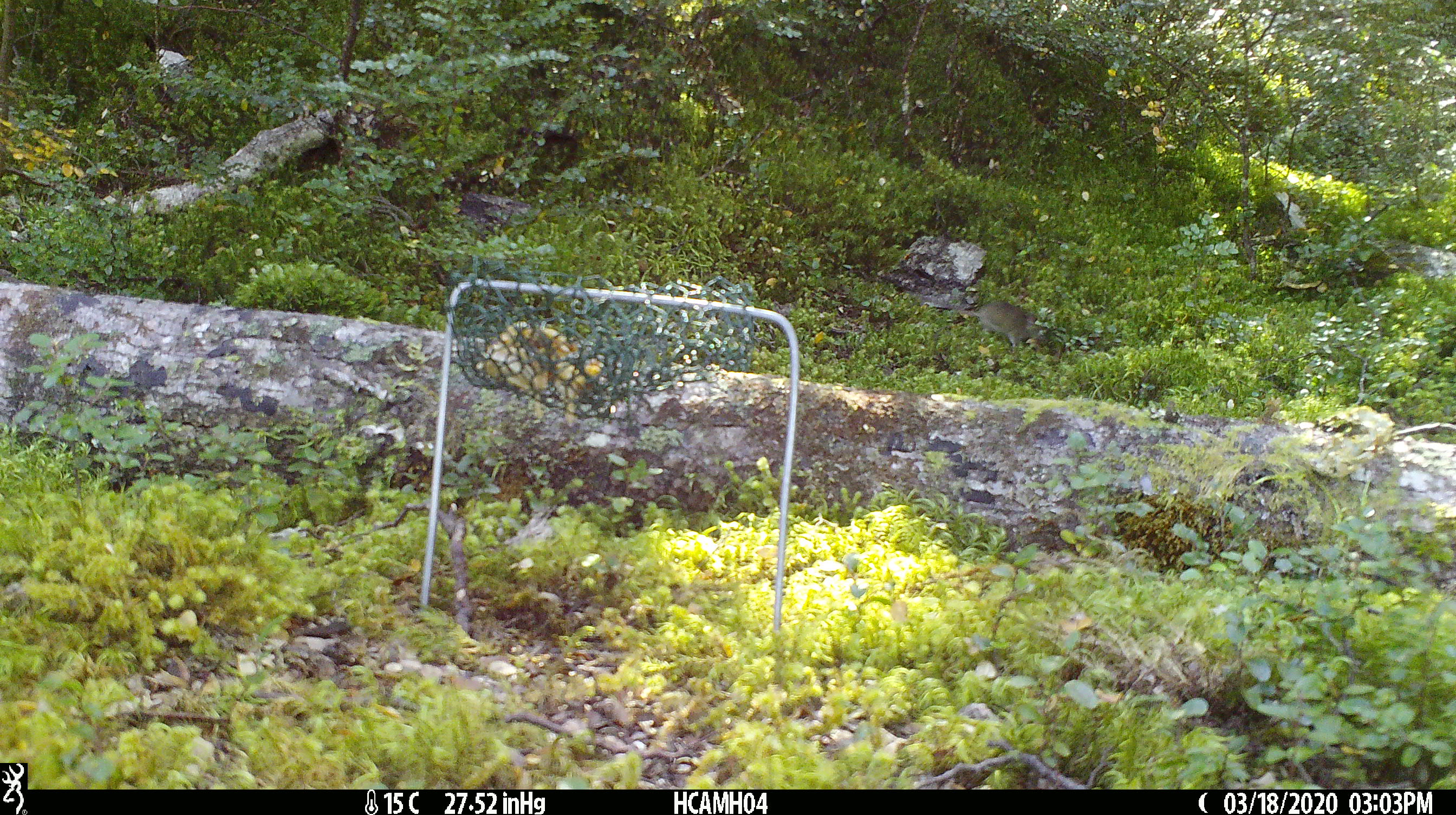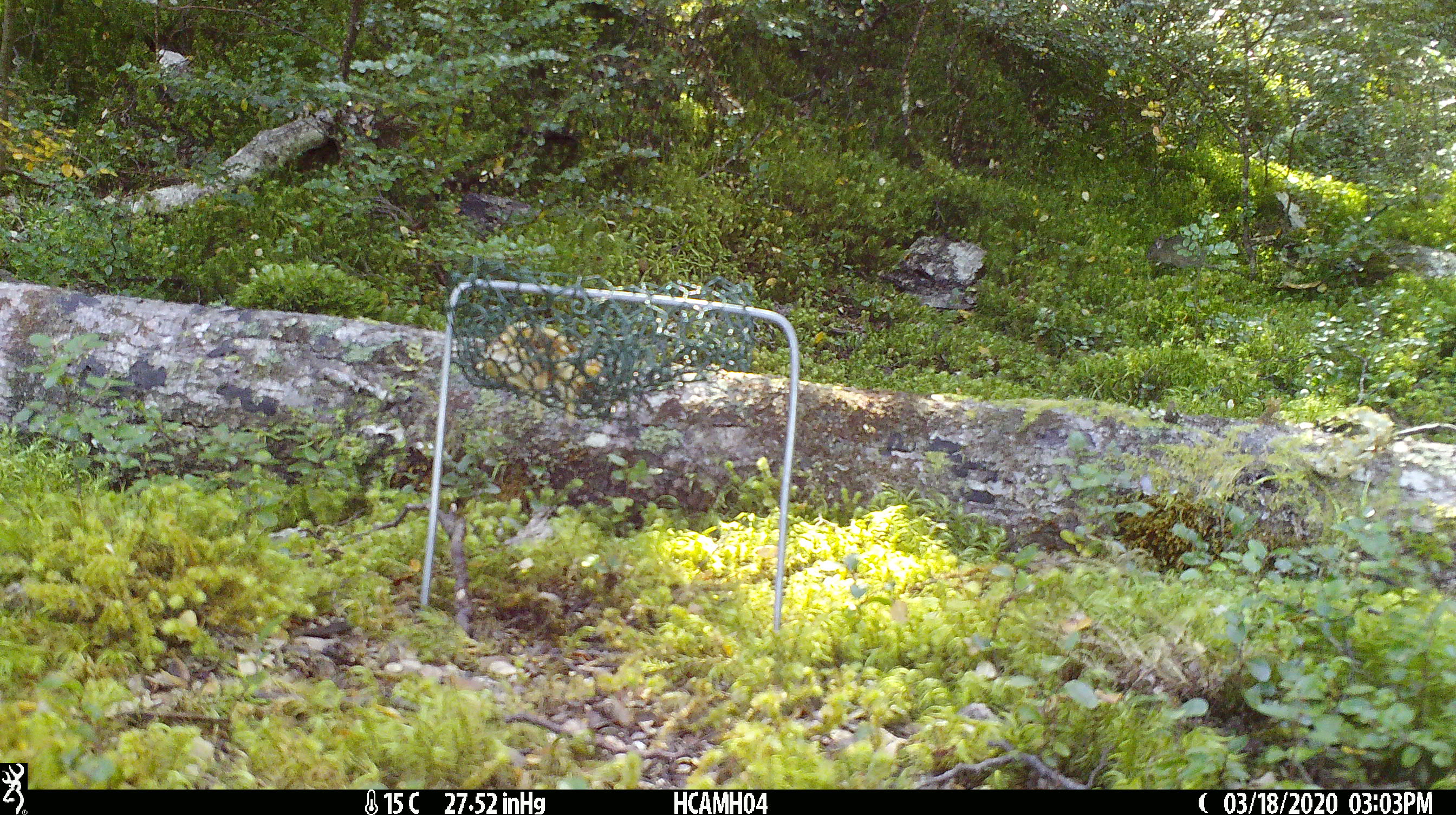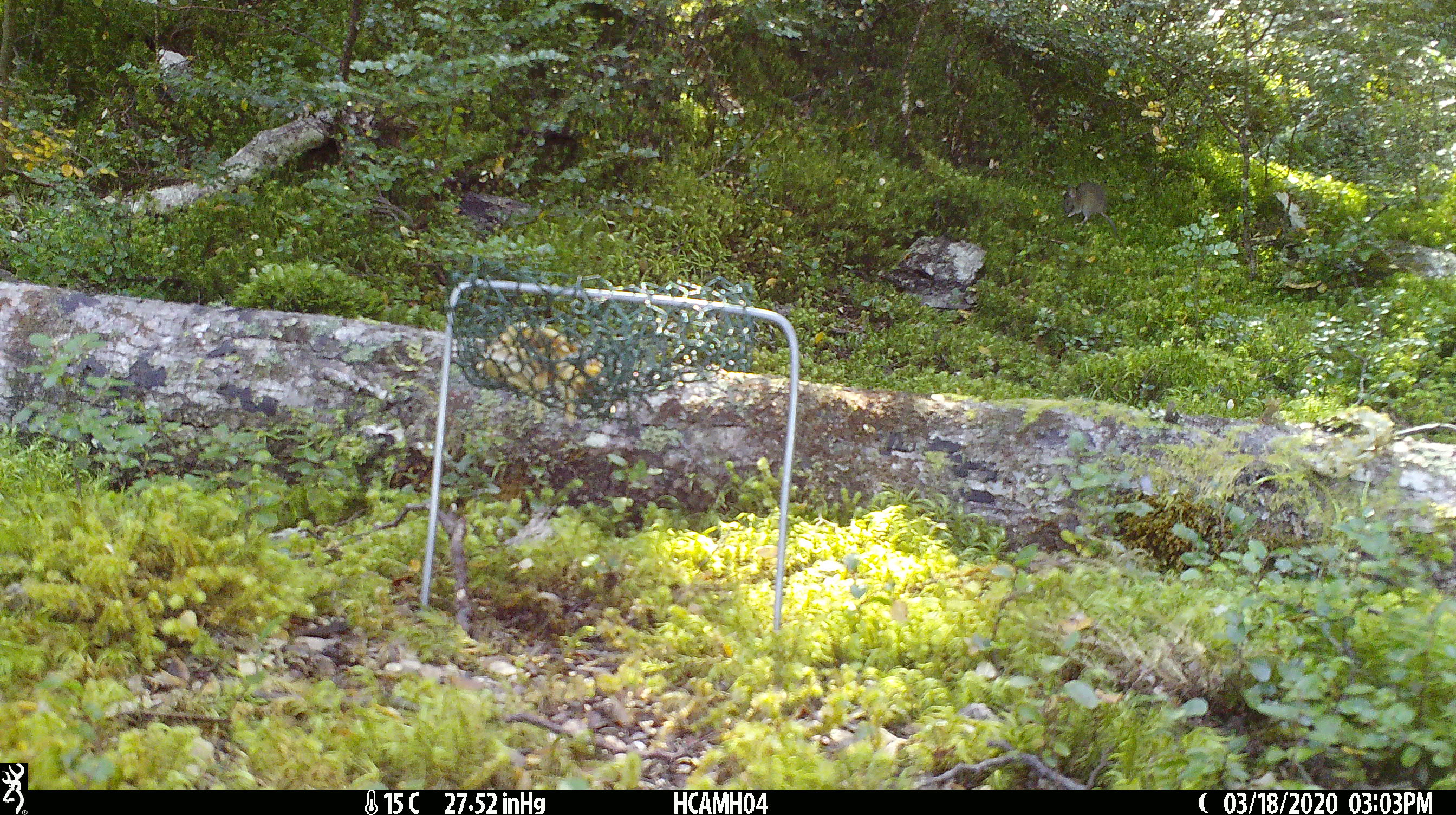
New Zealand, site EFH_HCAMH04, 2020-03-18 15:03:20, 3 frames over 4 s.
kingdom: Animalia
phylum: Chordata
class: Mammalia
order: Rodentia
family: Muridae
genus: Mus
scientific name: Mus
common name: mouse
Mouse (Mus).